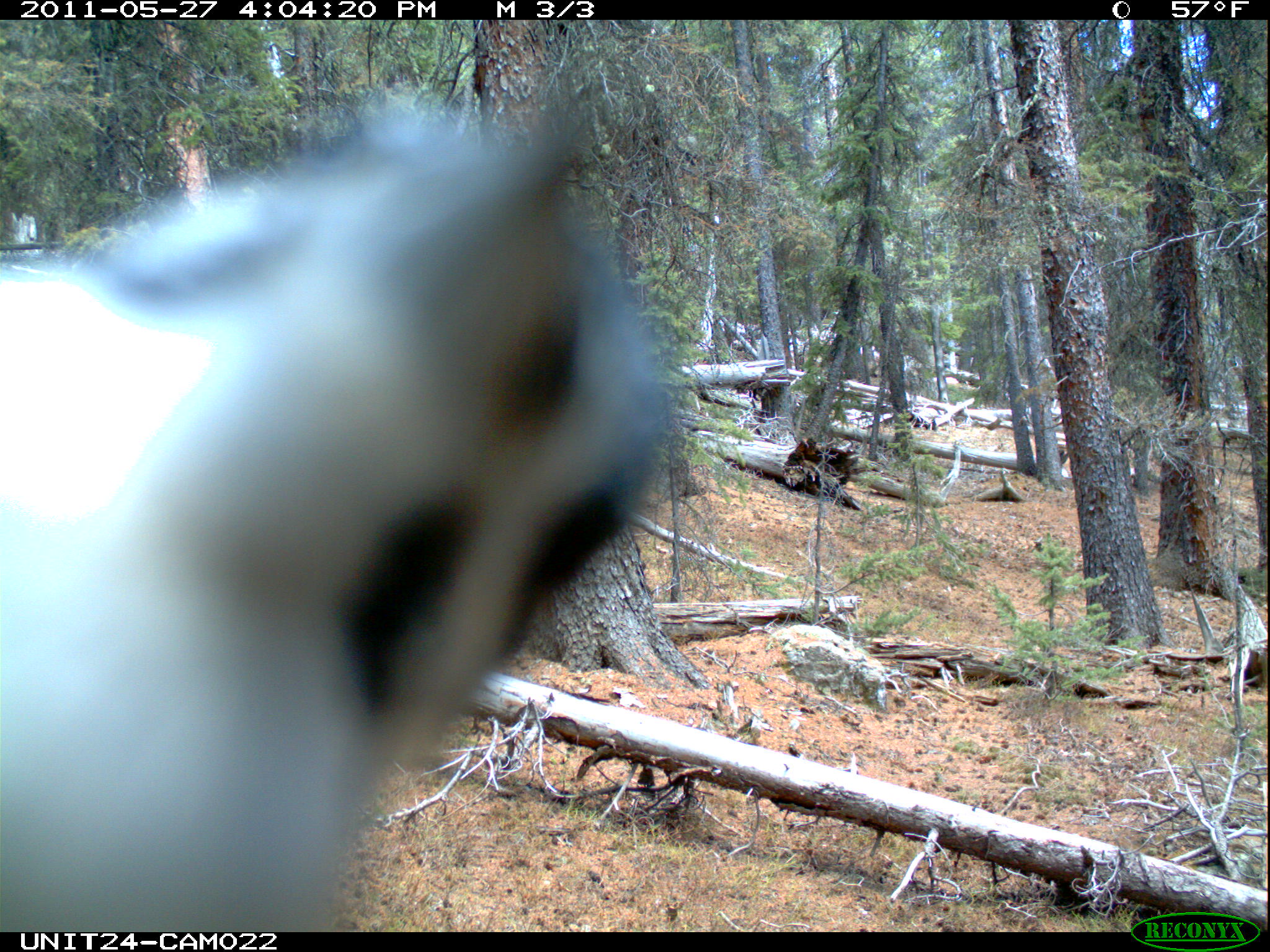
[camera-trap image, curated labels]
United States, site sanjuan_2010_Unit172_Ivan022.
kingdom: Animalia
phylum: Chordata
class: Aves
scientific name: Aves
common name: birds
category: unidentified bird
Unidentified bird (birds) (Aves).